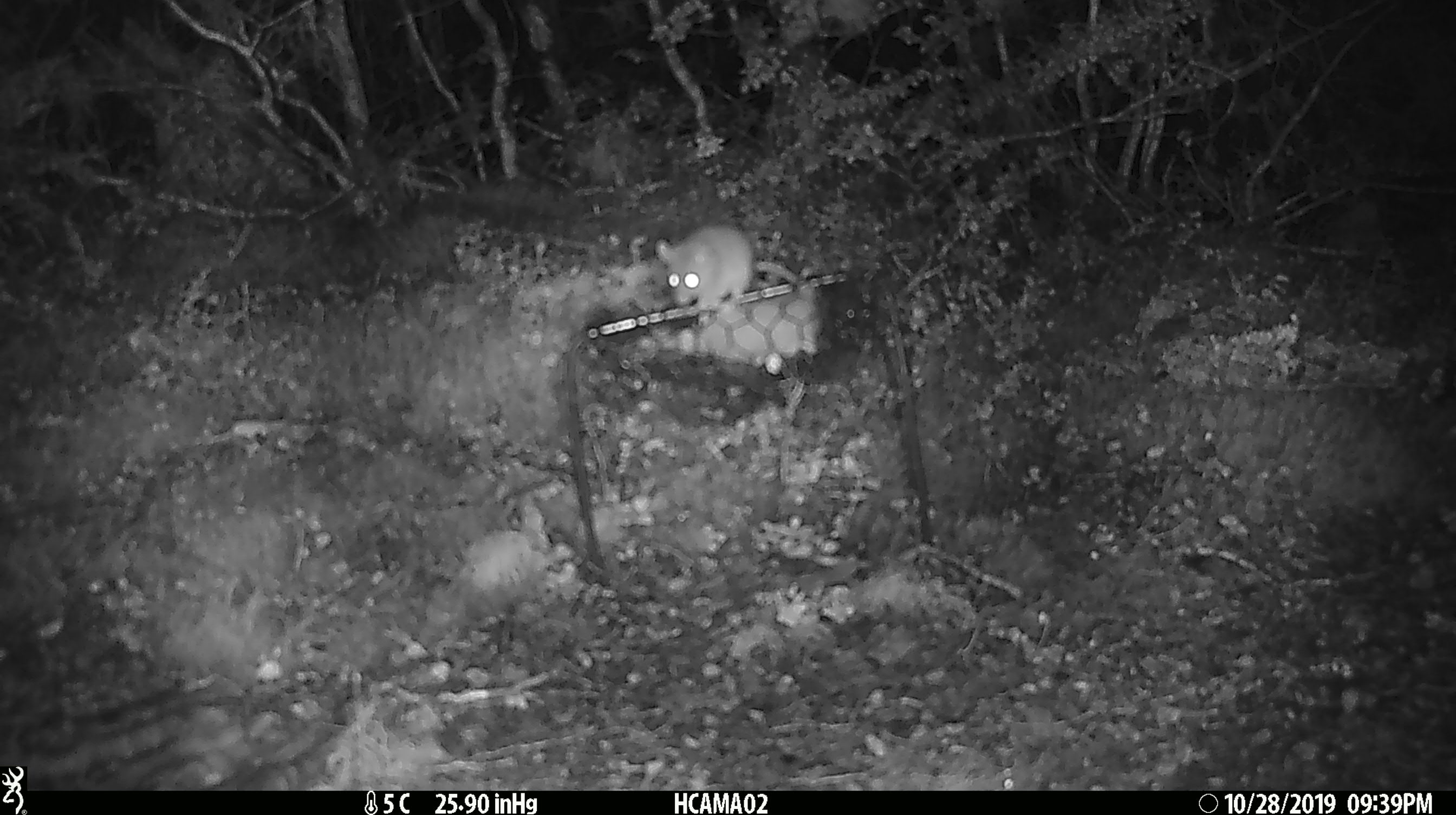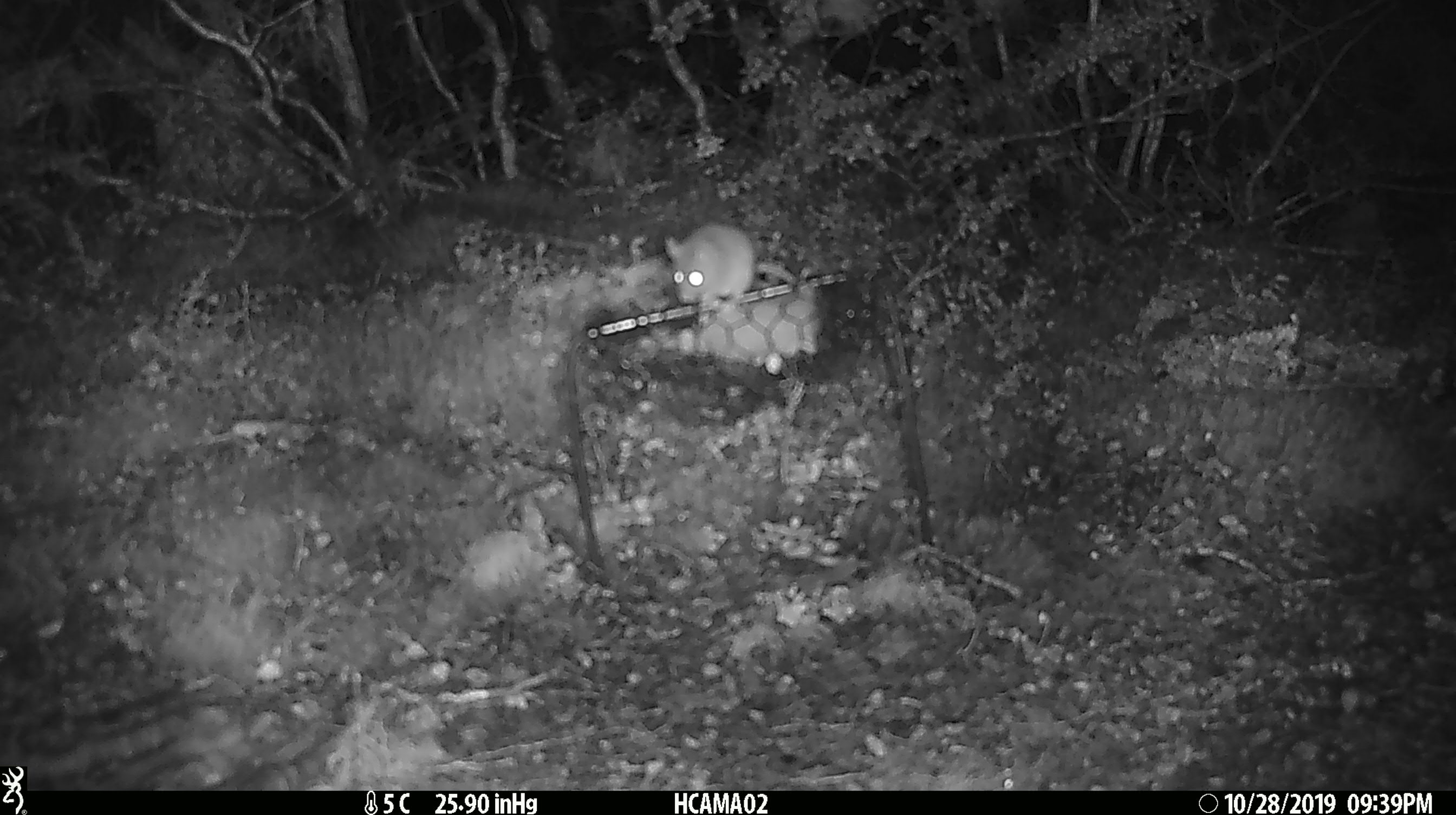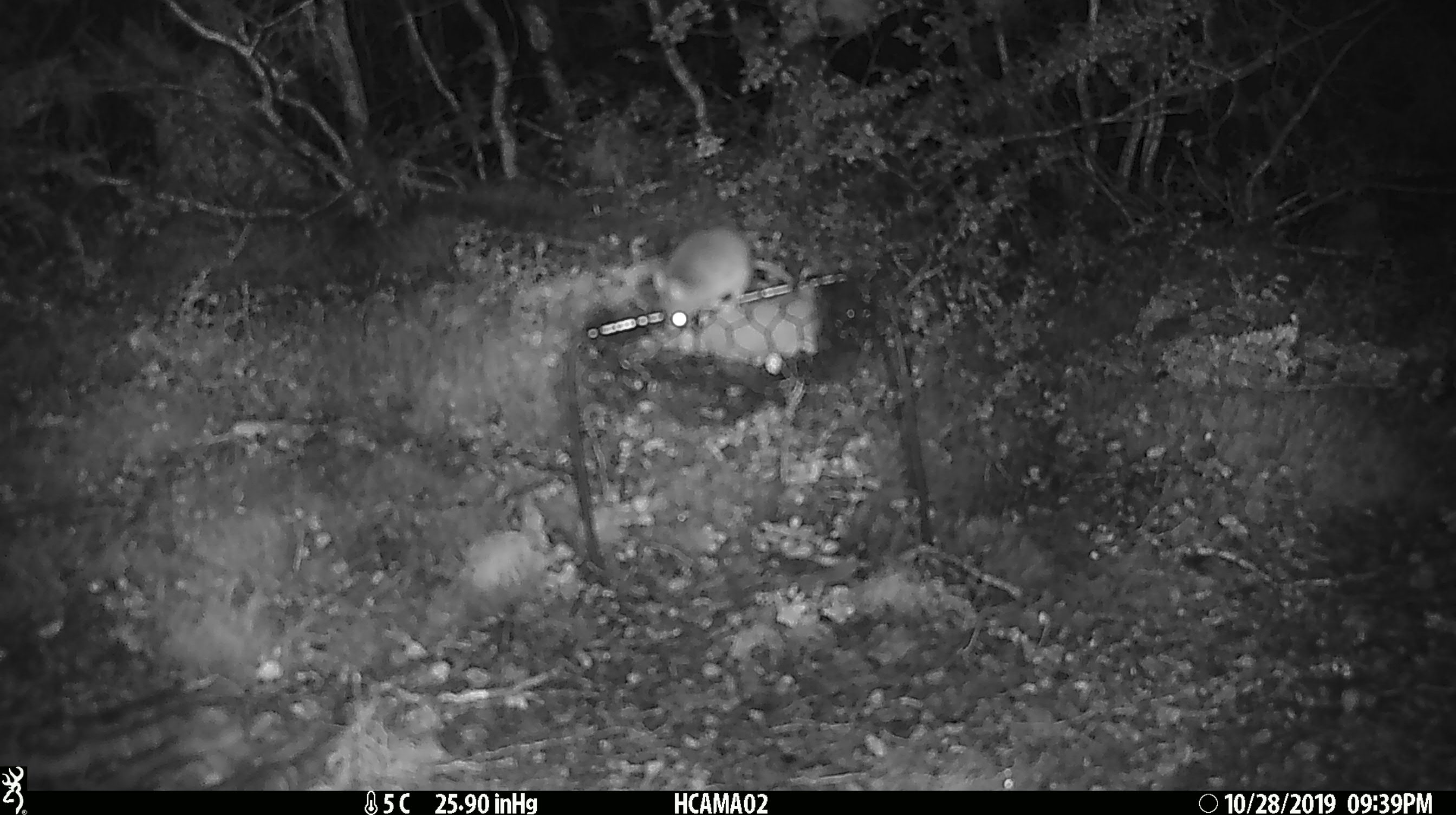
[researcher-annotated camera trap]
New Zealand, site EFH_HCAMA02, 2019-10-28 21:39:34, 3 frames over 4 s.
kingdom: Animalia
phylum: Chordata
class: Mammalia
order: Rodentia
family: Muridae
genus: Mus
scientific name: Mus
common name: mouse